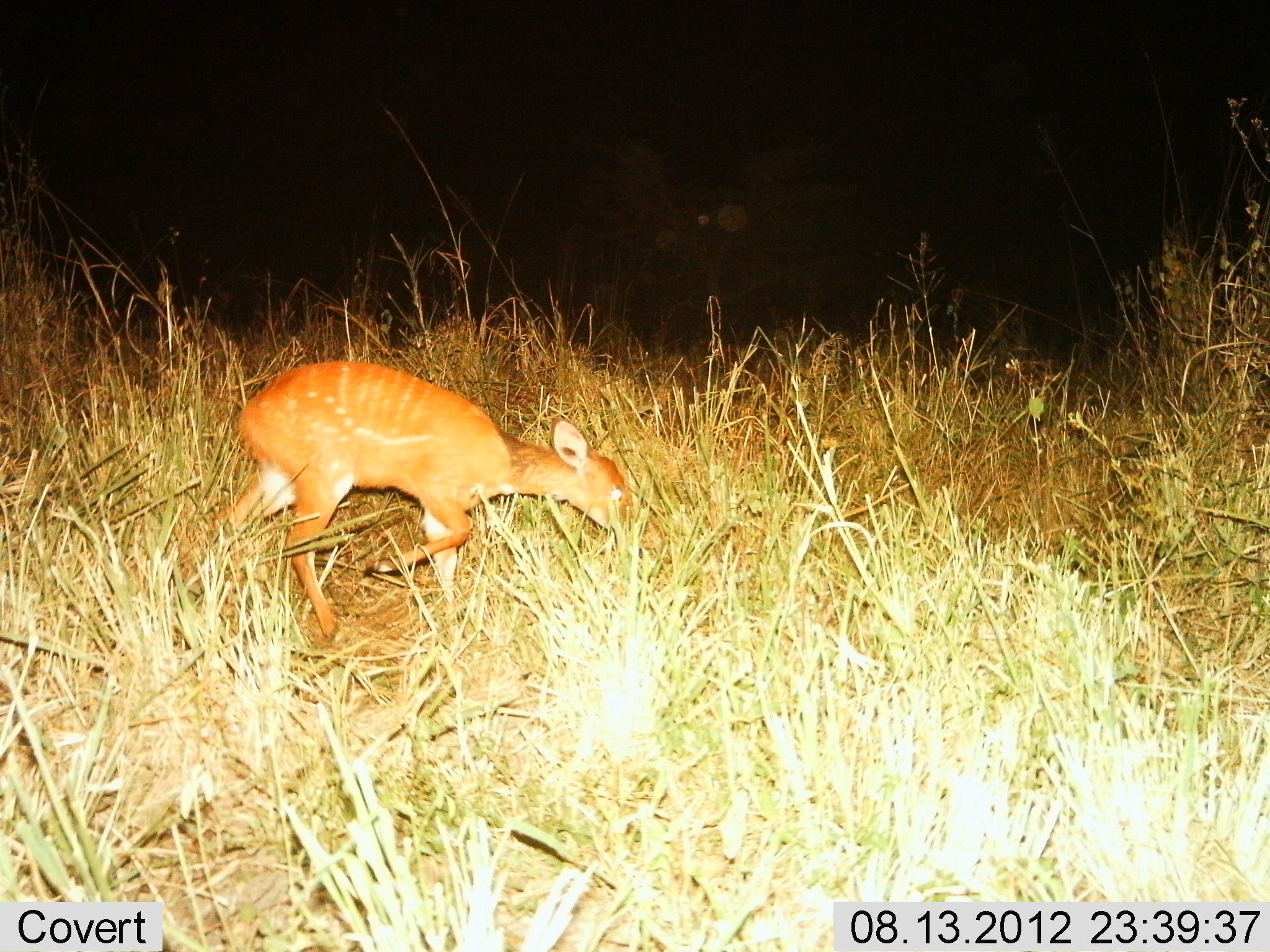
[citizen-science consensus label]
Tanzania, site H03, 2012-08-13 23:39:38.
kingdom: Animalia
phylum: Chordata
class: Mammalia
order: Artiodactyla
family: Bovidae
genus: Redunca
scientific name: Redunca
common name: reedbuck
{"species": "reedbuck (Redunca)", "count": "1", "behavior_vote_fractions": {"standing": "0%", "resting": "0%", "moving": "40%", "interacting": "0%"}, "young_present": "10%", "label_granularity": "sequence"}